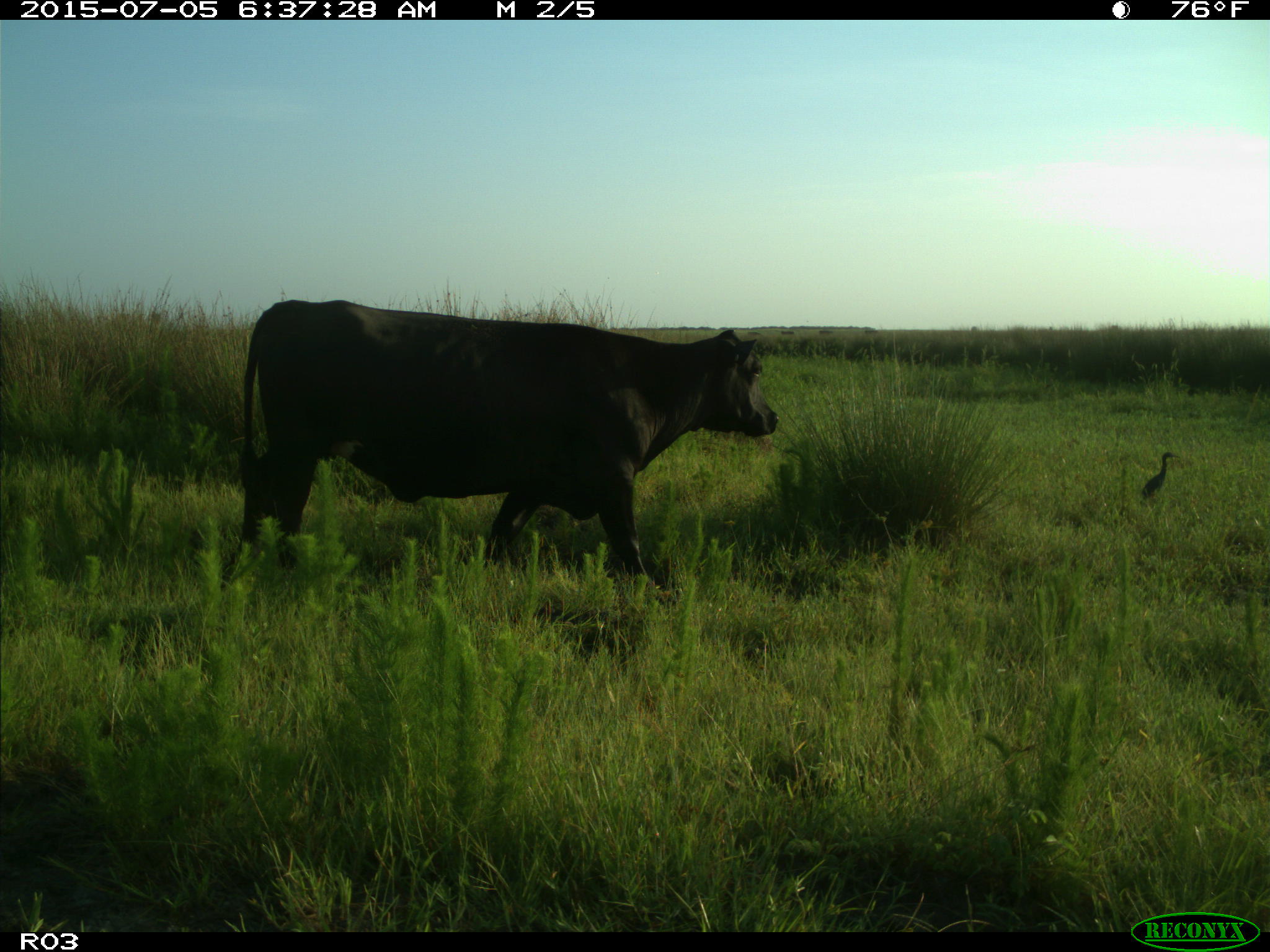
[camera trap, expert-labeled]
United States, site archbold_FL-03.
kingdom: Animalia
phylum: Chordata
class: Mammalia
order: Artiodactyla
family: Bovidae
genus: Bos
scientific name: Bos taurus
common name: domestic cow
Bos taurus (domestic cow).